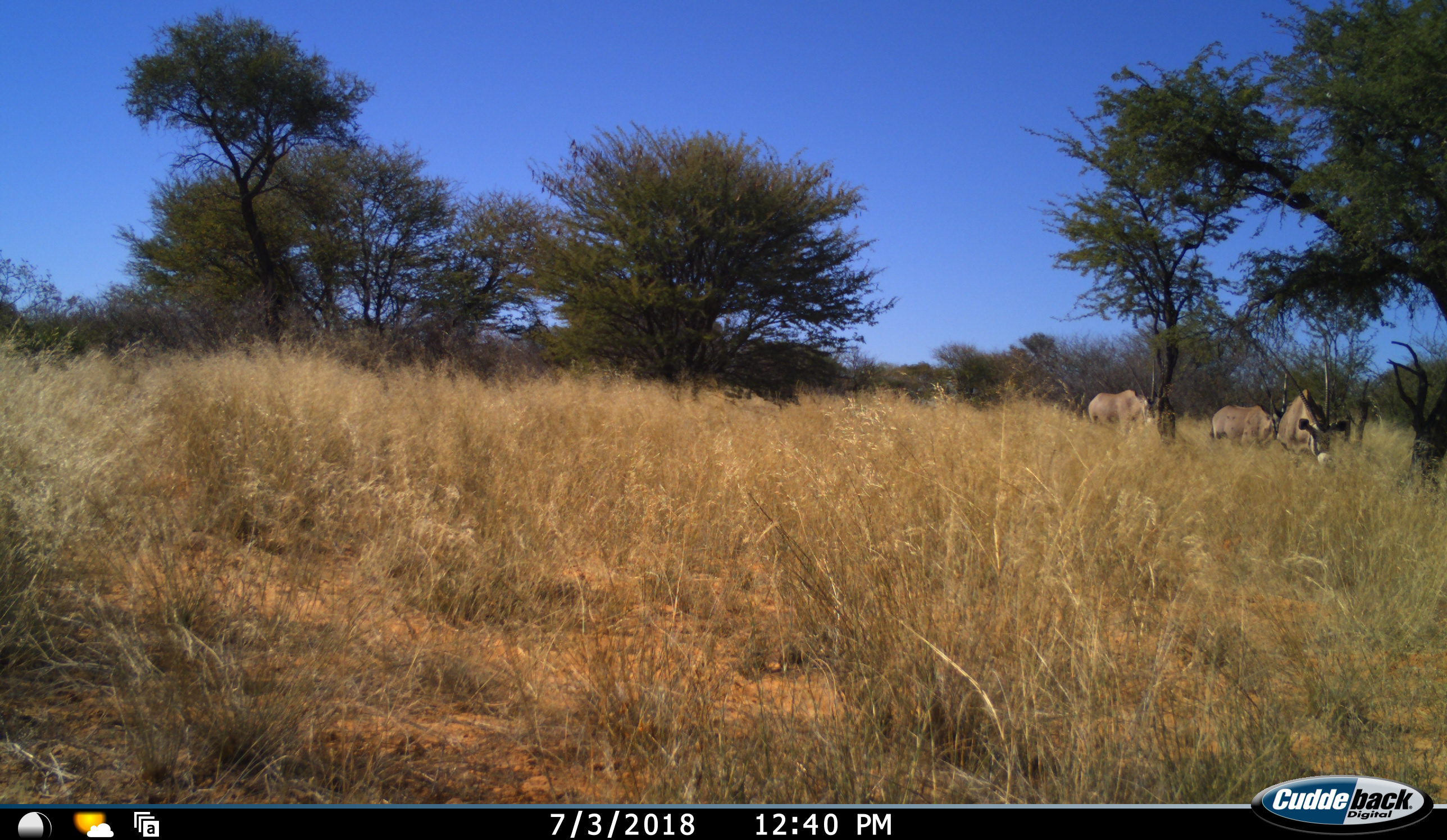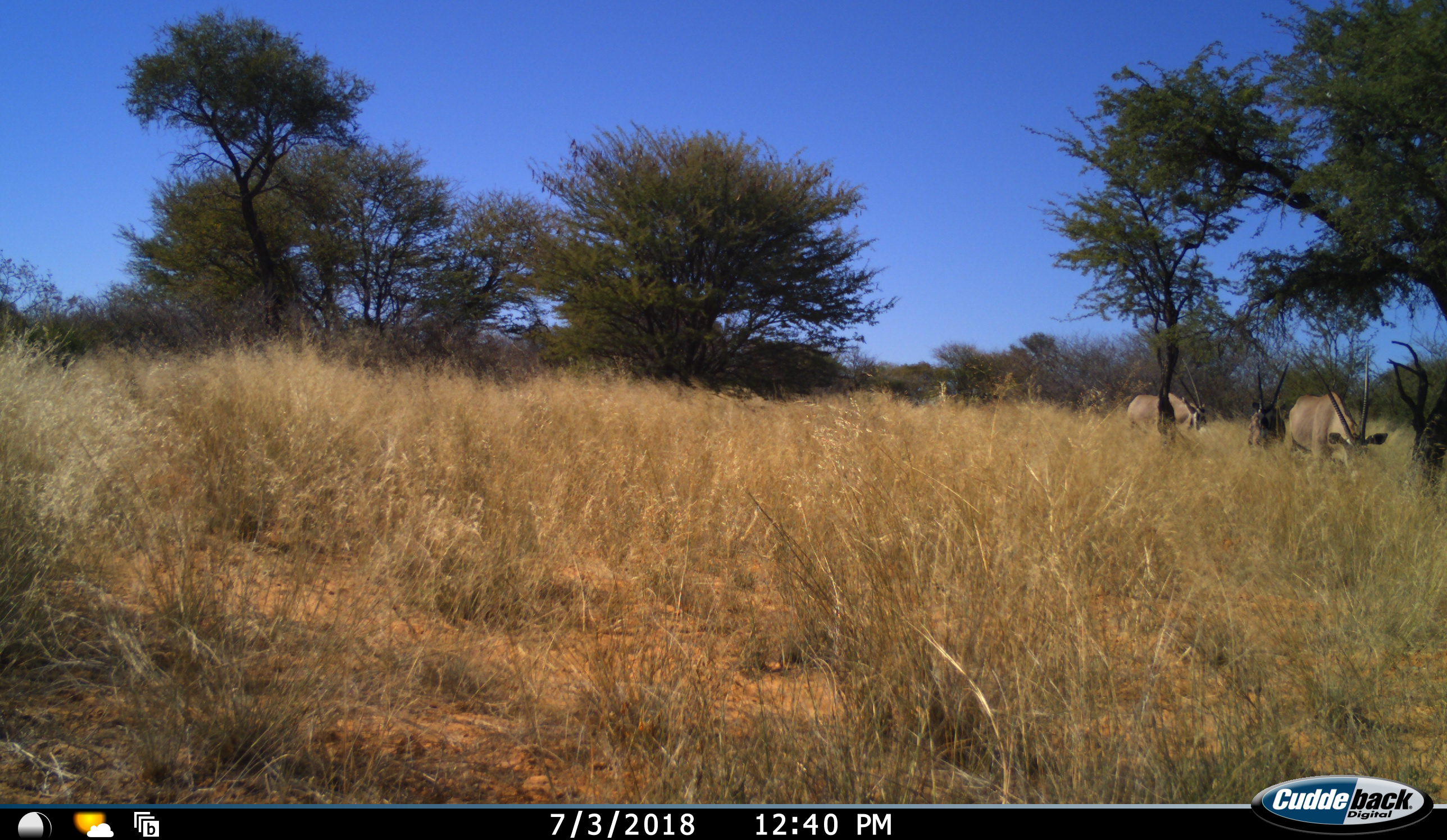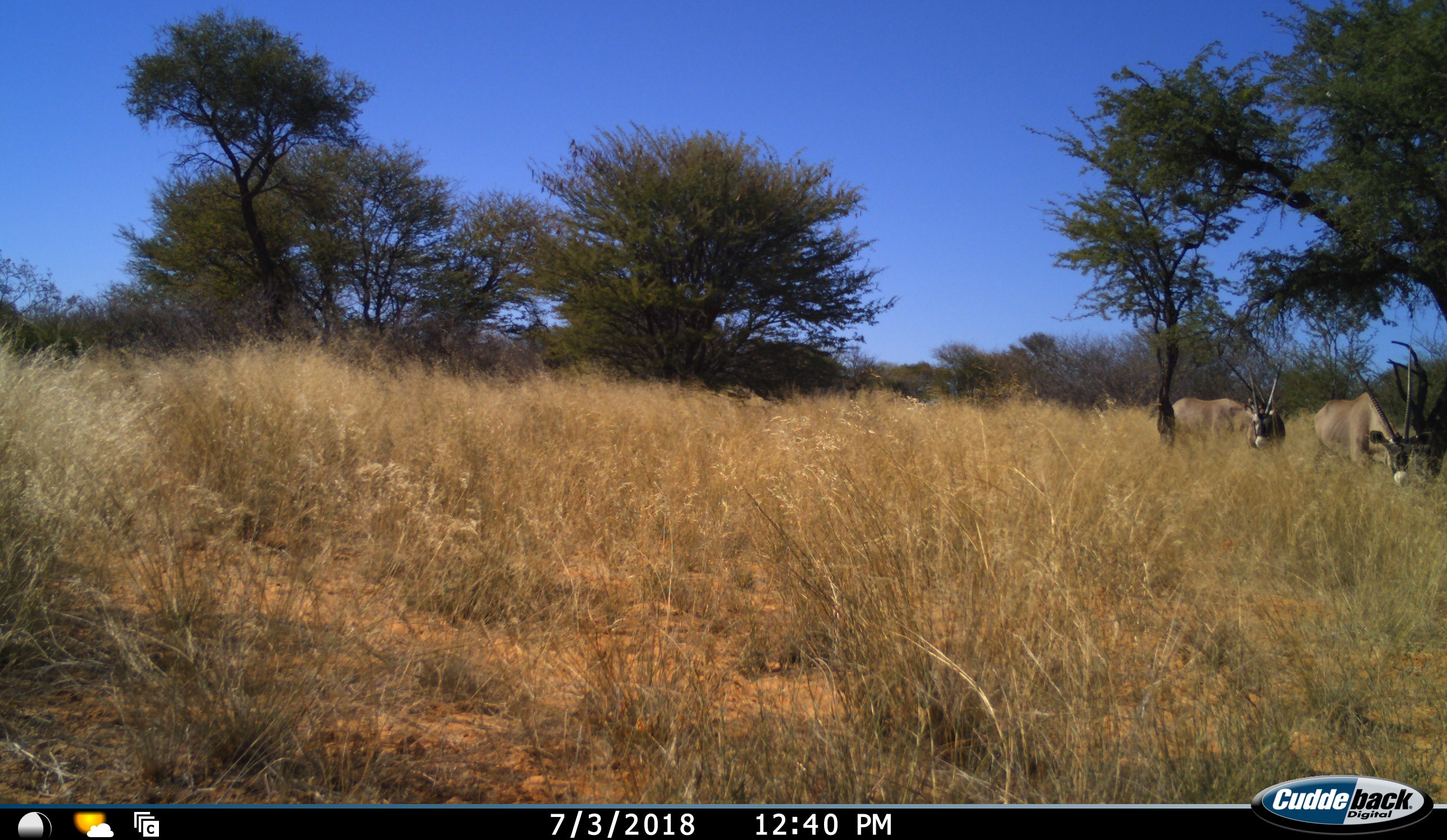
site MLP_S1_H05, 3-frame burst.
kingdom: Animalia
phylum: Chordata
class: Mammalia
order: Artiodactyla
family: Bovidae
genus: Oryx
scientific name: Oryx gazella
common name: gemsbok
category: oryx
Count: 3.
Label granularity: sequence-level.